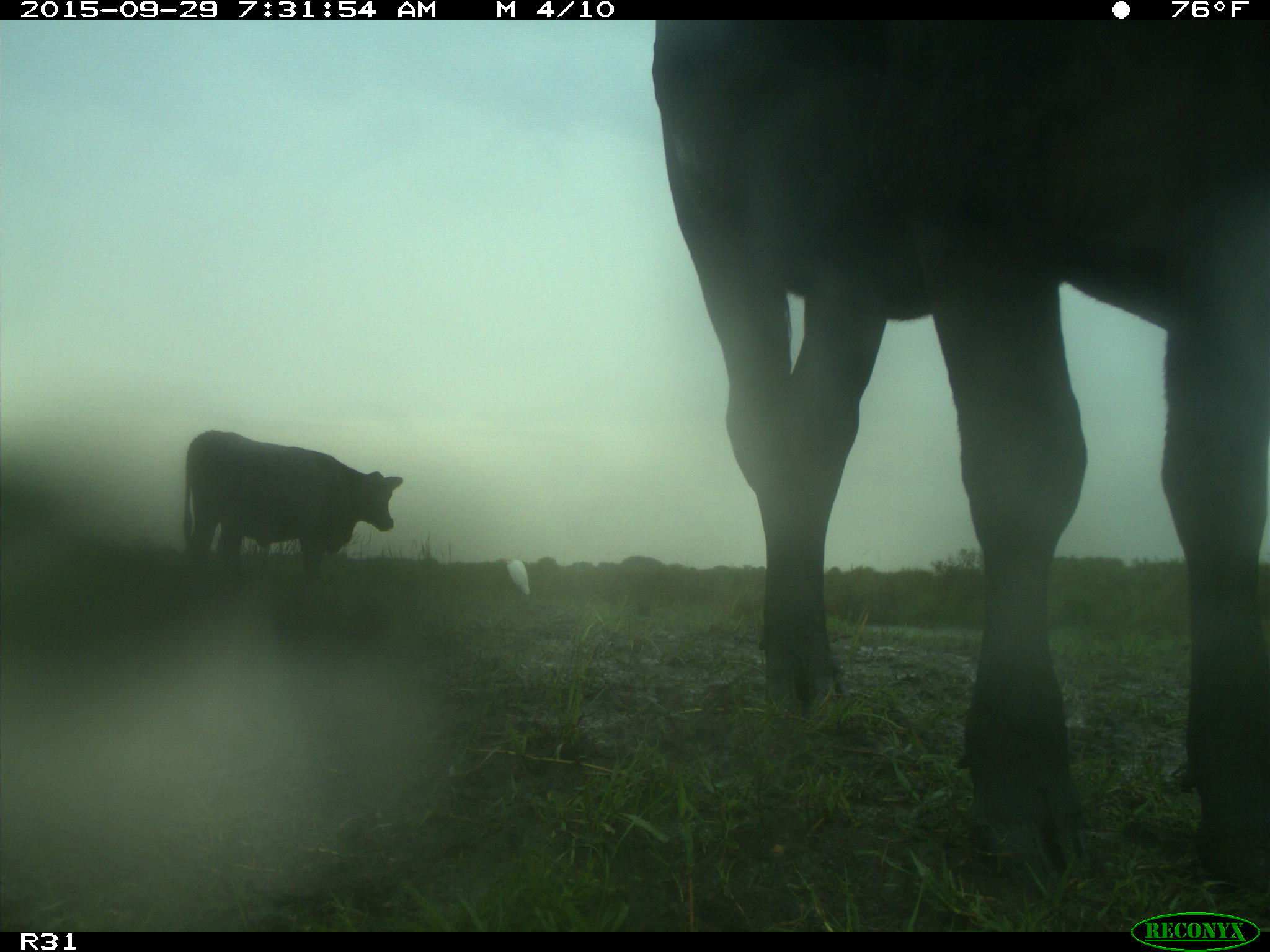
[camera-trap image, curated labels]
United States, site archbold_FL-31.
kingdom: Animalia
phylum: Chordata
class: Mammalia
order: Artiodactyla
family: Bovidae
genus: Bos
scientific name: Bos taurus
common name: domestic cow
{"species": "Bos taurus (domestic cow)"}